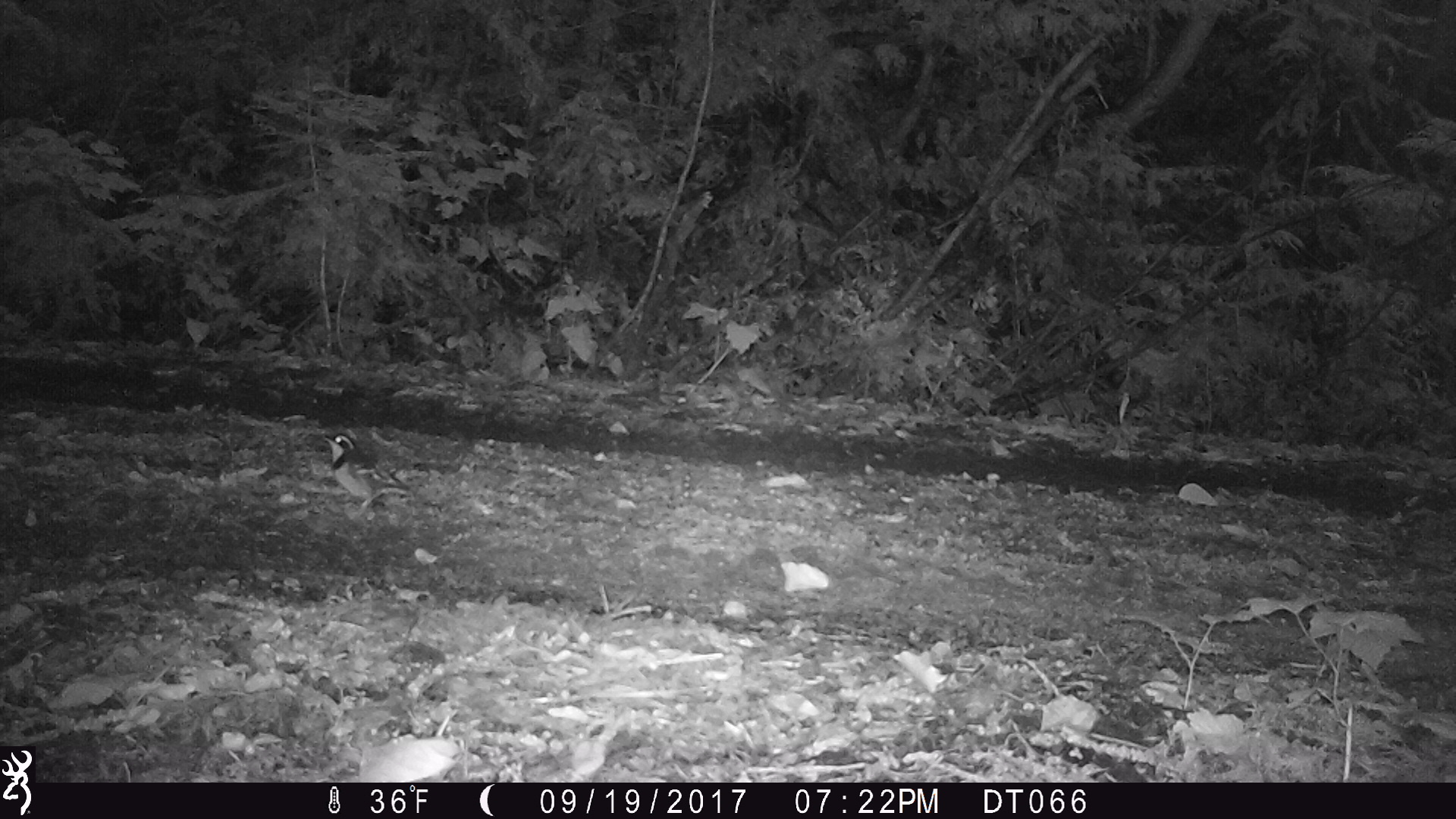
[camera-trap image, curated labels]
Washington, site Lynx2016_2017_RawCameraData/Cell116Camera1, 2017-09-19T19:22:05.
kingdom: Animalia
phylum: Chordata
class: Aves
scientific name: Aves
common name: birds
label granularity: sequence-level